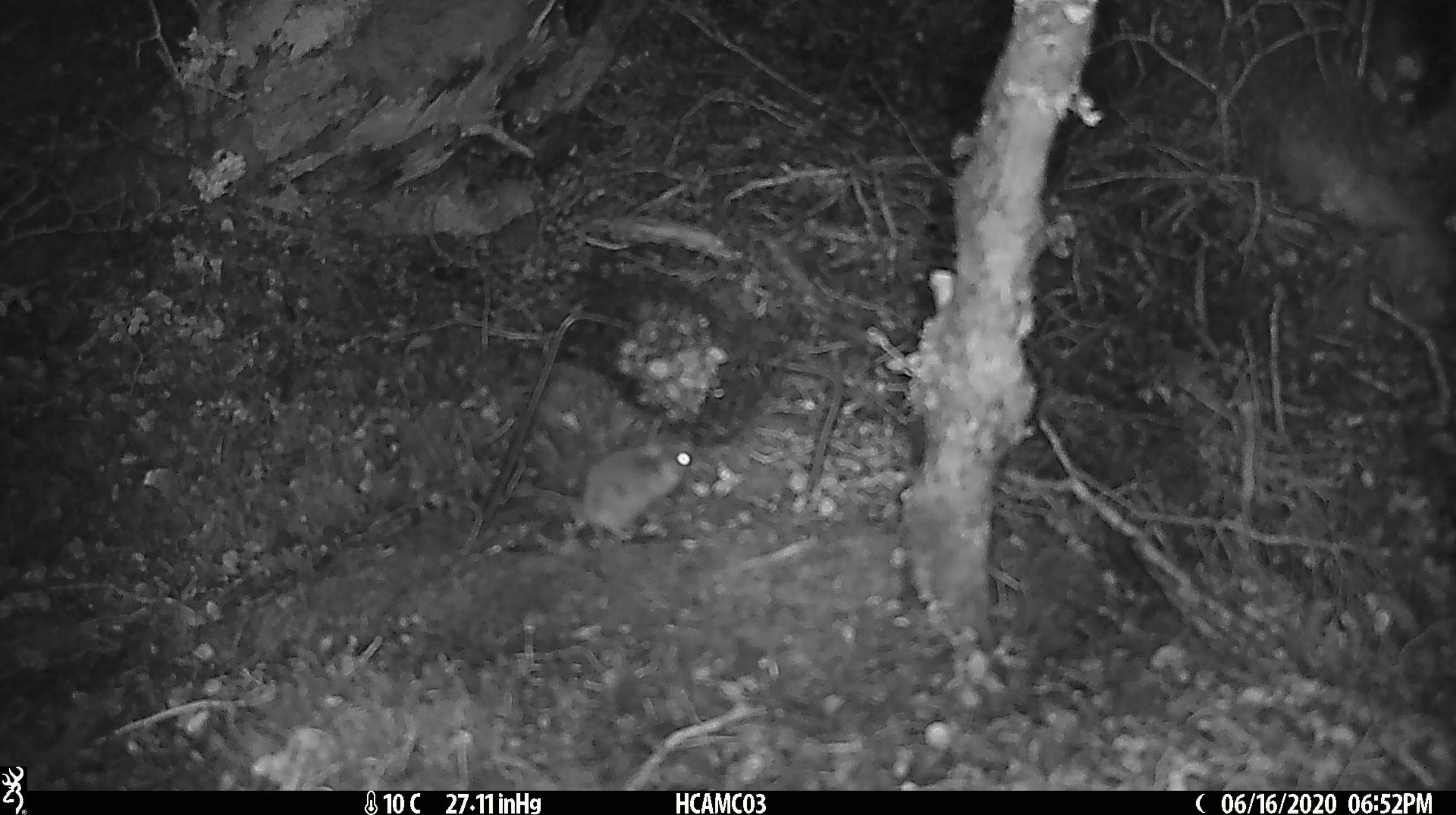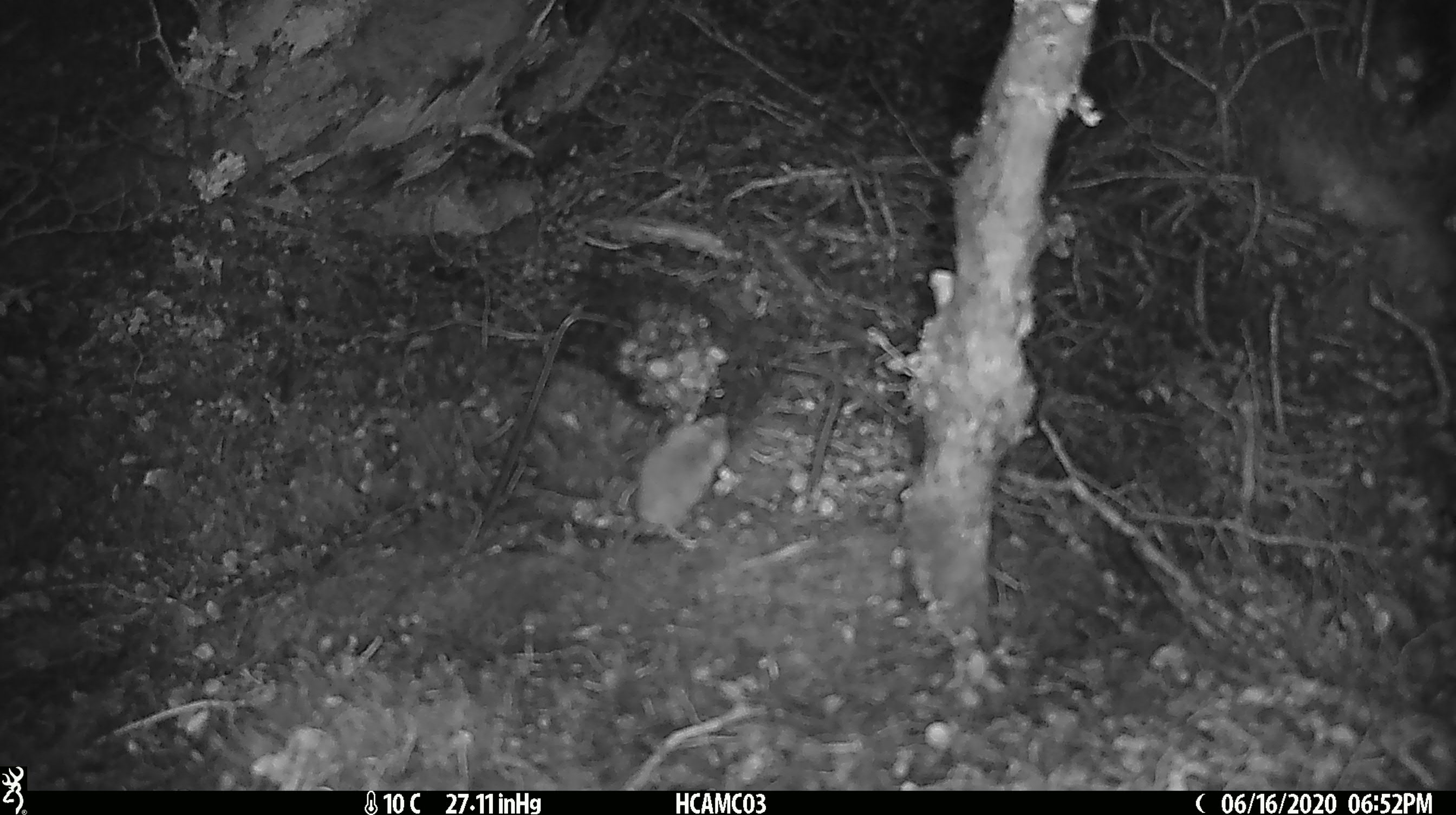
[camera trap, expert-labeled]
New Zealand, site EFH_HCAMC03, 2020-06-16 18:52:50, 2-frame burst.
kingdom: Animalia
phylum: Chordata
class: Mammalia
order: Rodentia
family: Muridae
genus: Mus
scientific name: Mus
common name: mouse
Mouse (Mus).